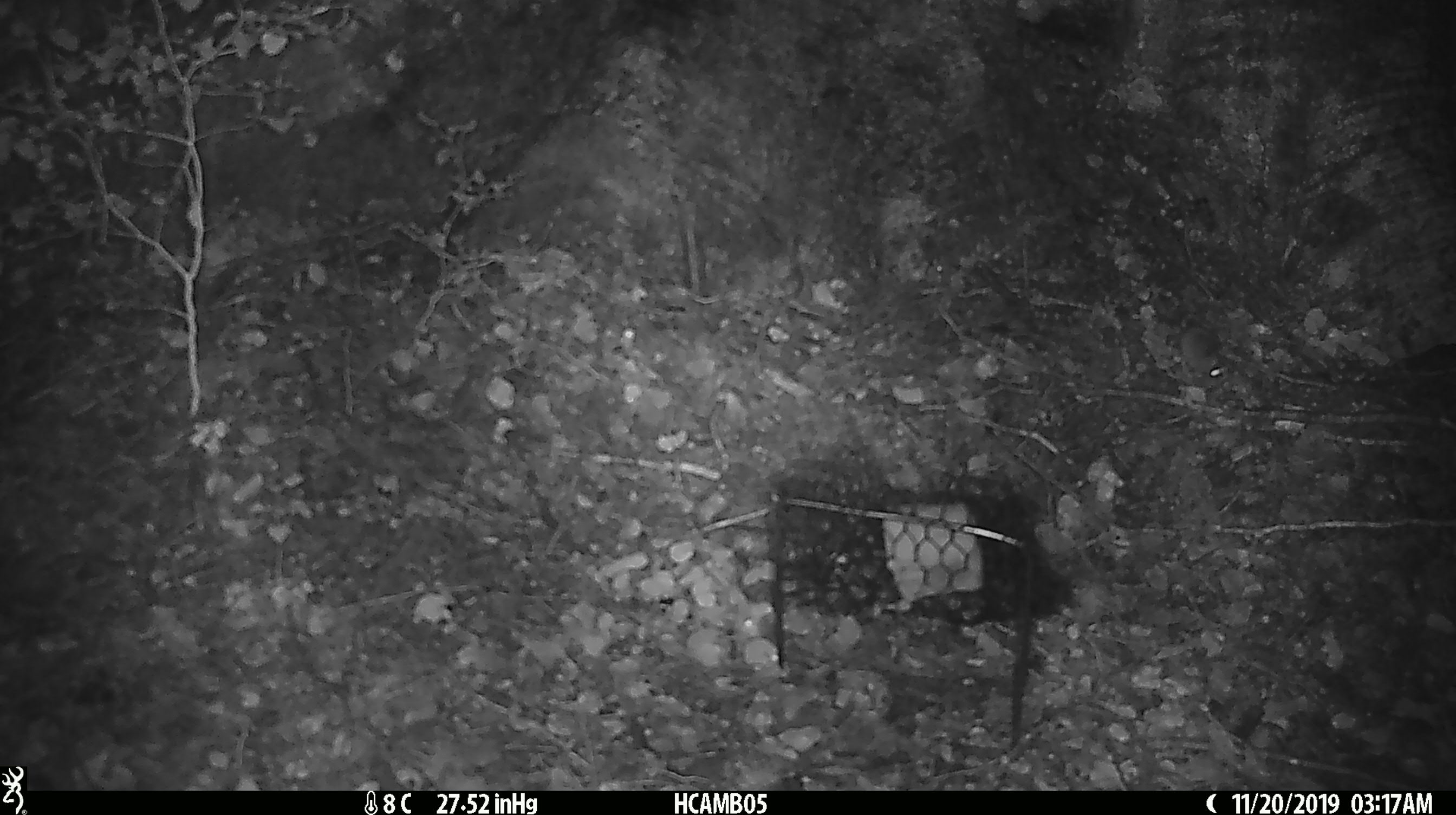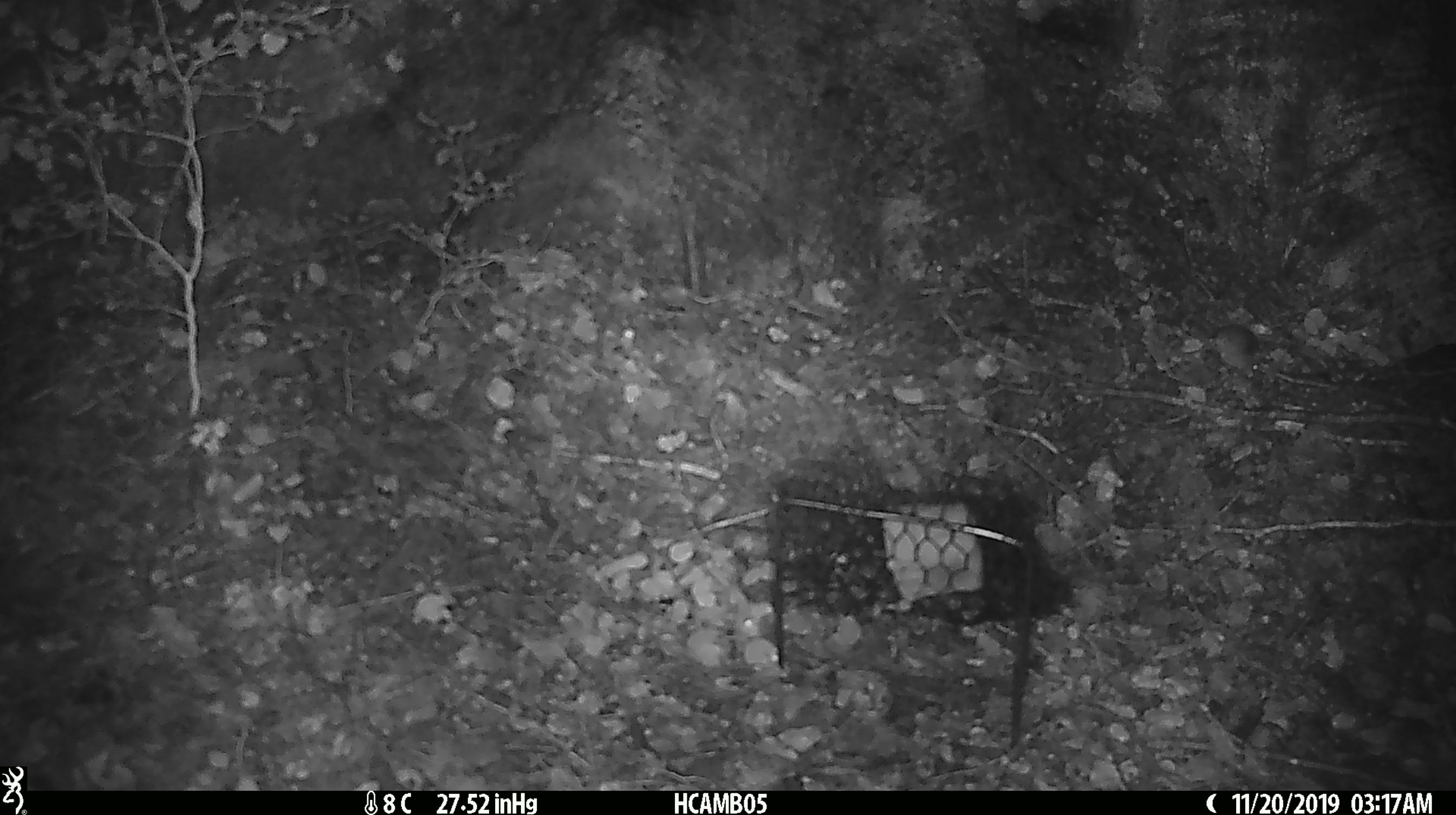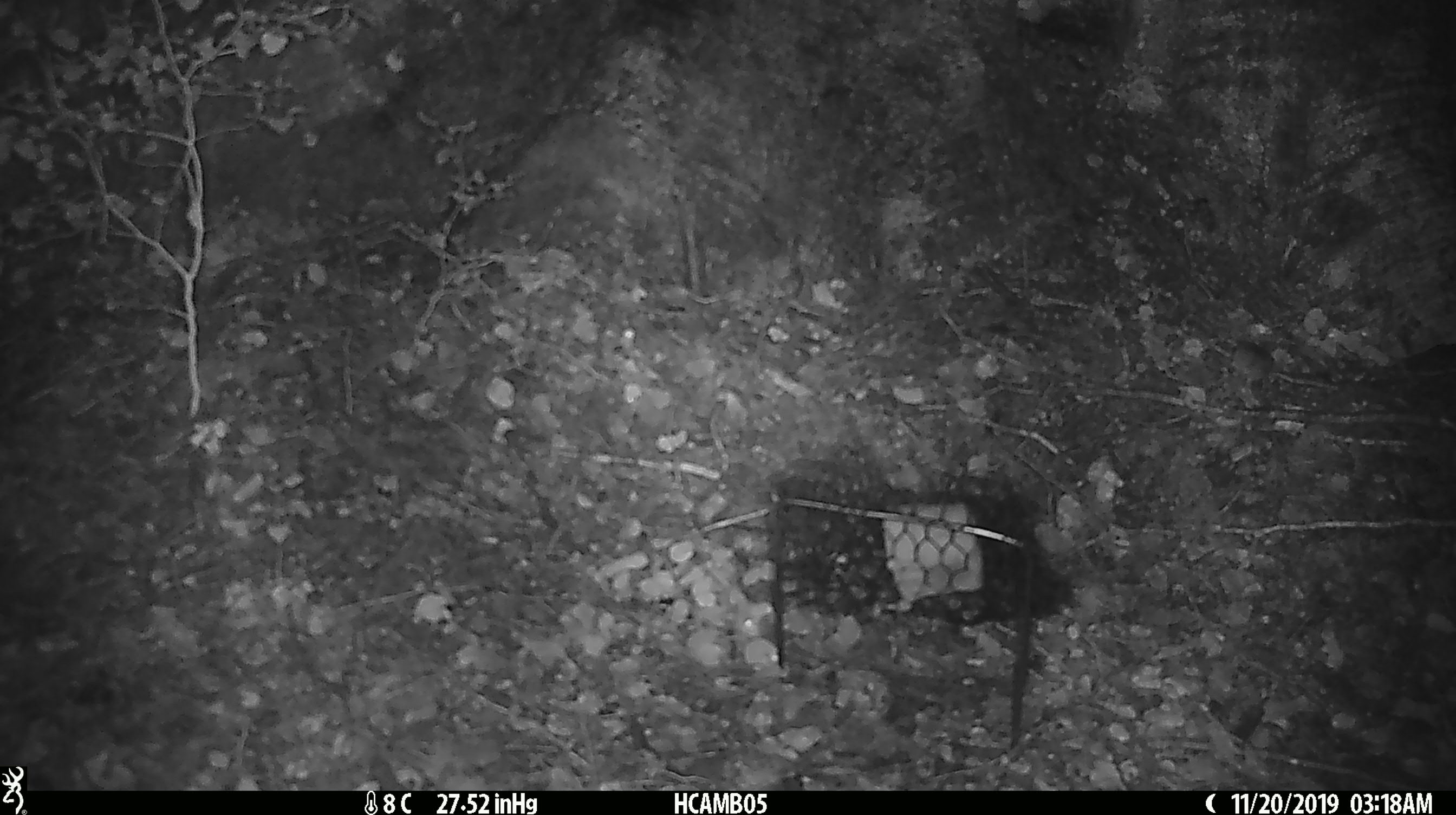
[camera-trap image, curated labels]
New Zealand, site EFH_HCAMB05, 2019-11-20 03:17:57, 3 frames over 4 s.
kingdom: Animalia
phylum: Chordata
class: Mammalia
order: Rodentia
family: Muridae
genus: Mus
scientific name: Mus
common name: mouse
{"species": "mouse (Mus)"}